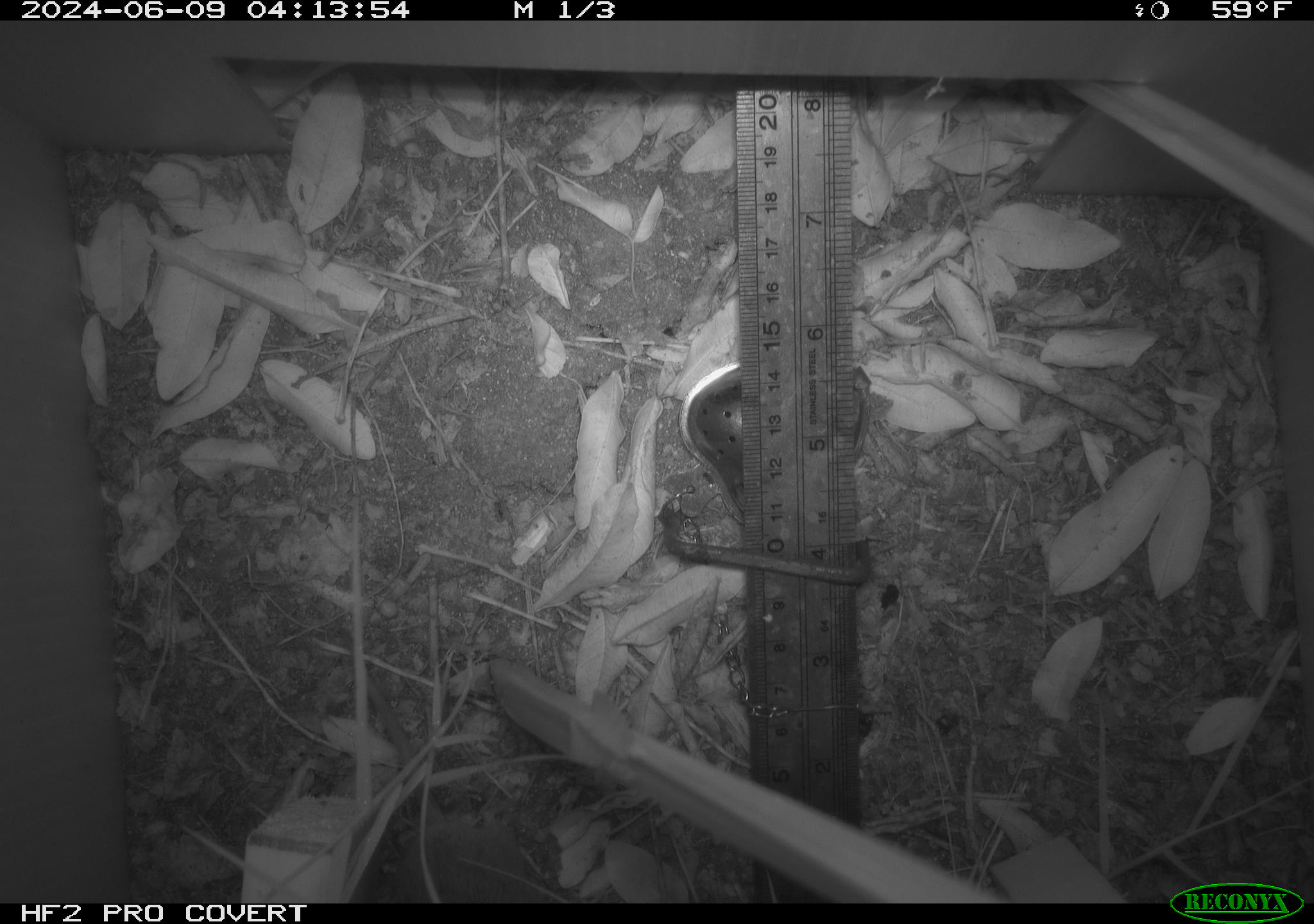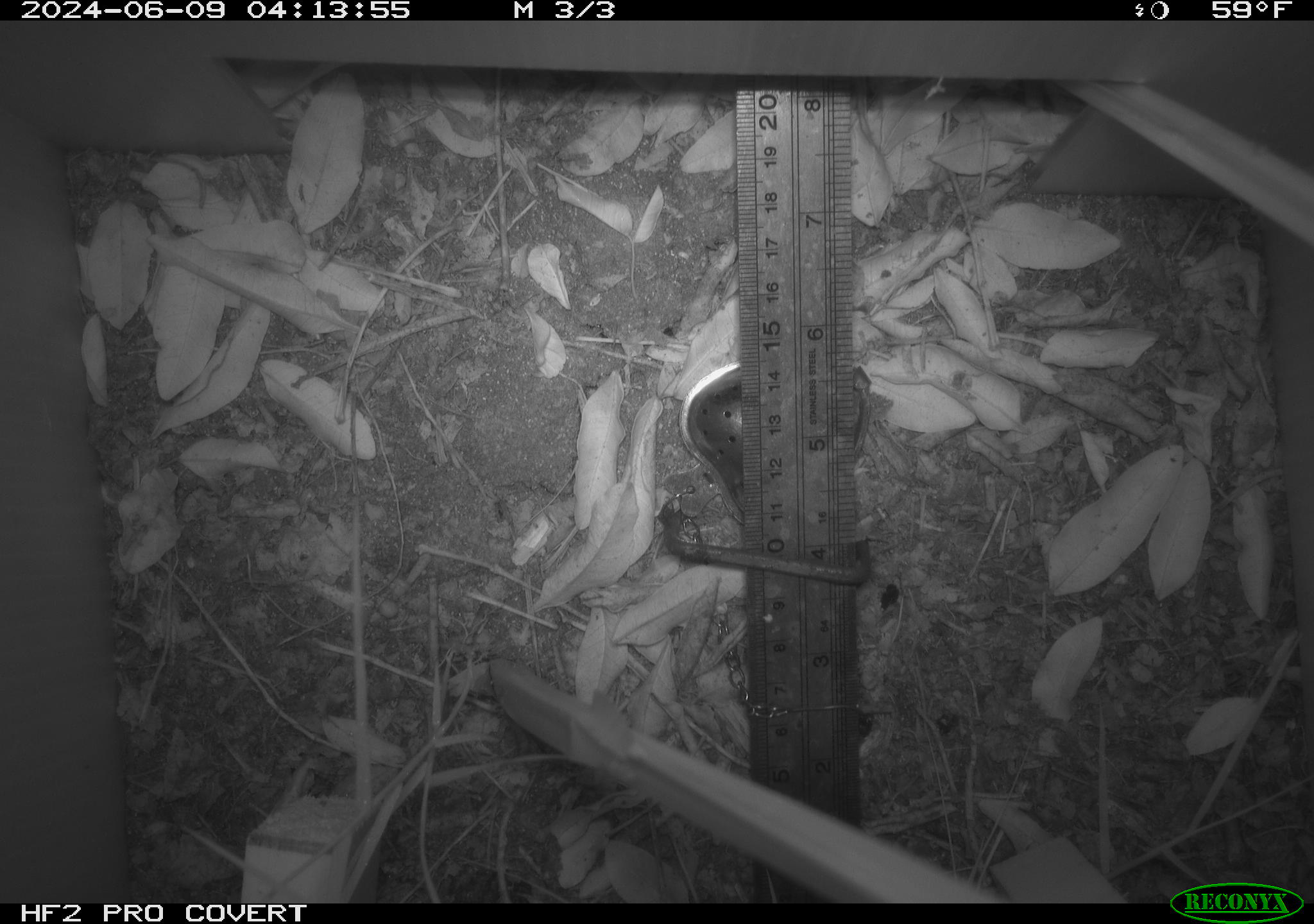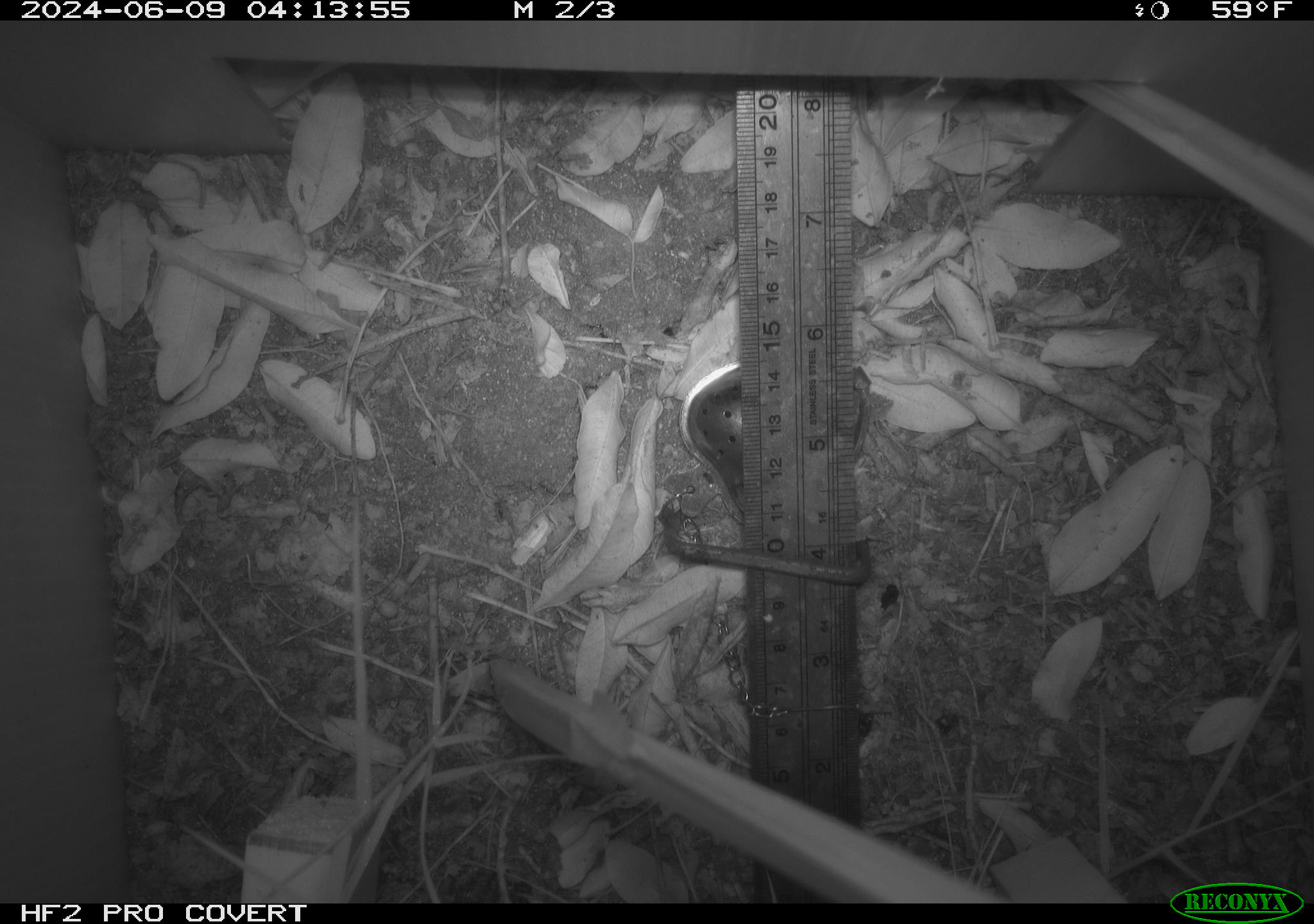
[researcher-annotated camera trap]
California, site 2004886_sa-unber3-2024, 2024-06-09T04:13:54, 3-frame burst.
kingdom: Animalia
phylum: Chordata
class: Mammalia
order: Rodentia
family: Cricetidae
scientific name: Arvicolinae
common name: voles, lemmings, and muskrats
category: arvicolinae subfamily